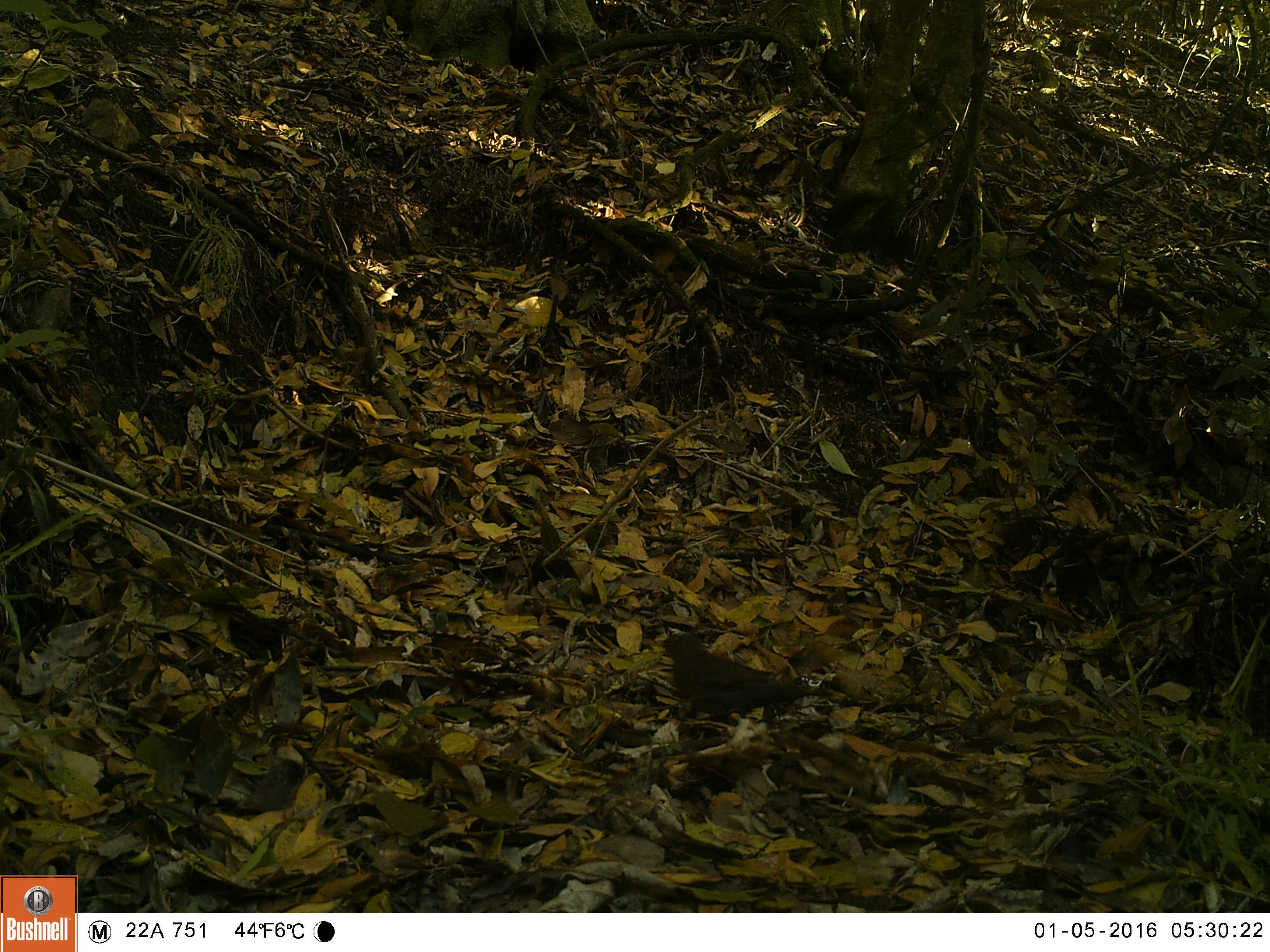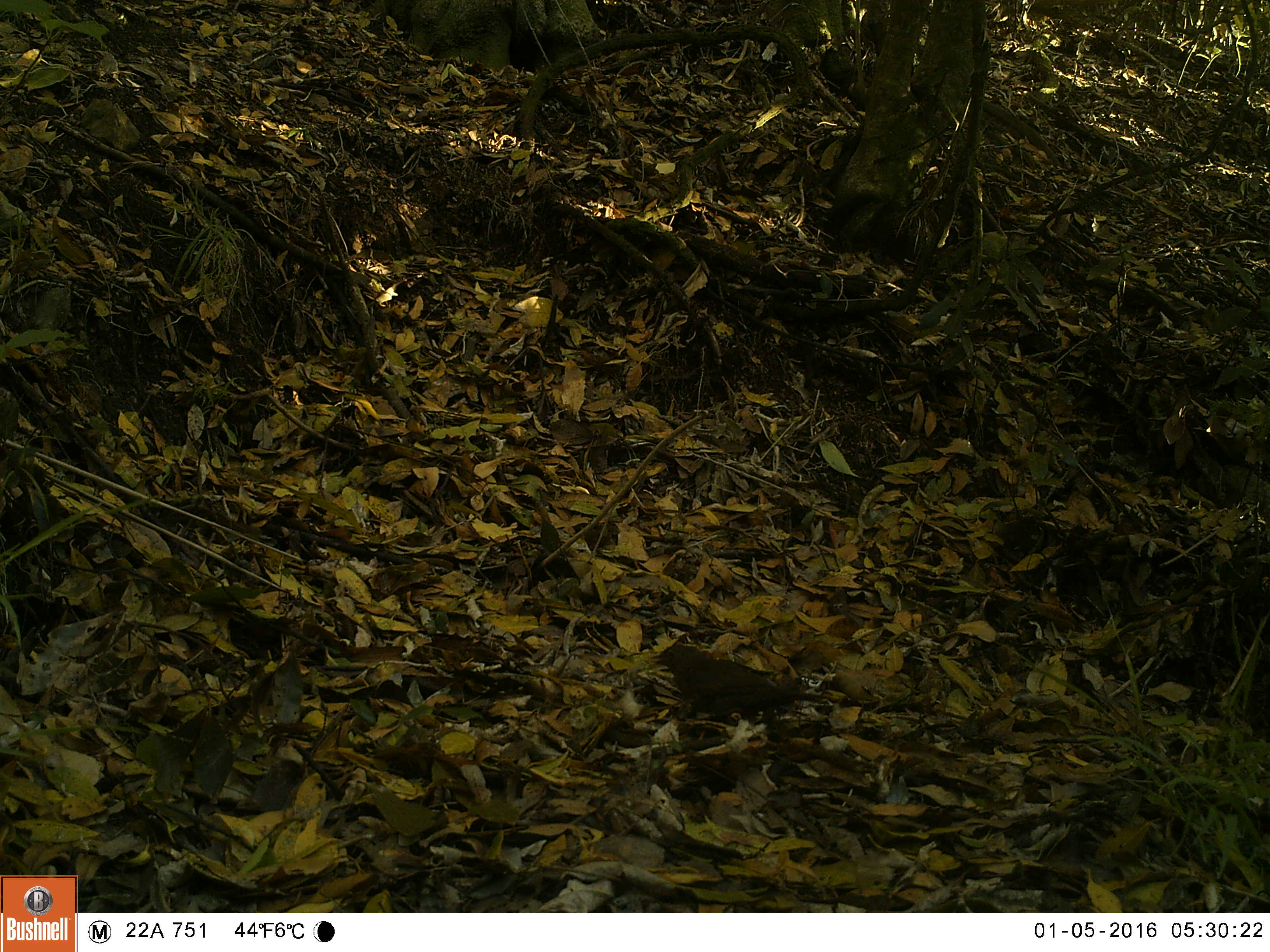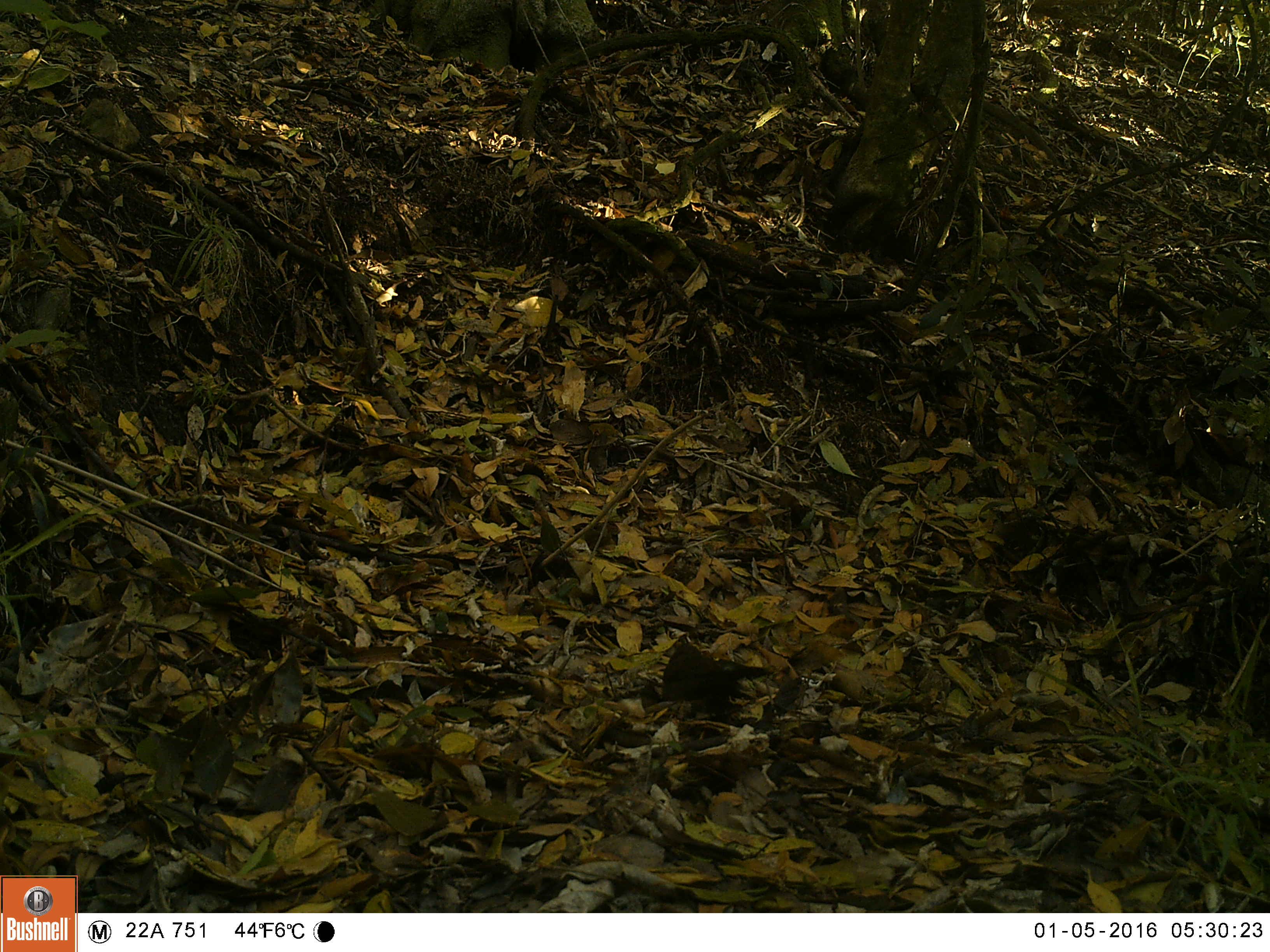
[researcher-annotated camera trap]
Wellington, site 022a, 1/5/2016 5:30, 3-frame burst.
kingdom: Animalia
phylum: Chordata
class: Aves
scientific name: Aves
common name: bird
Bird (Aves).